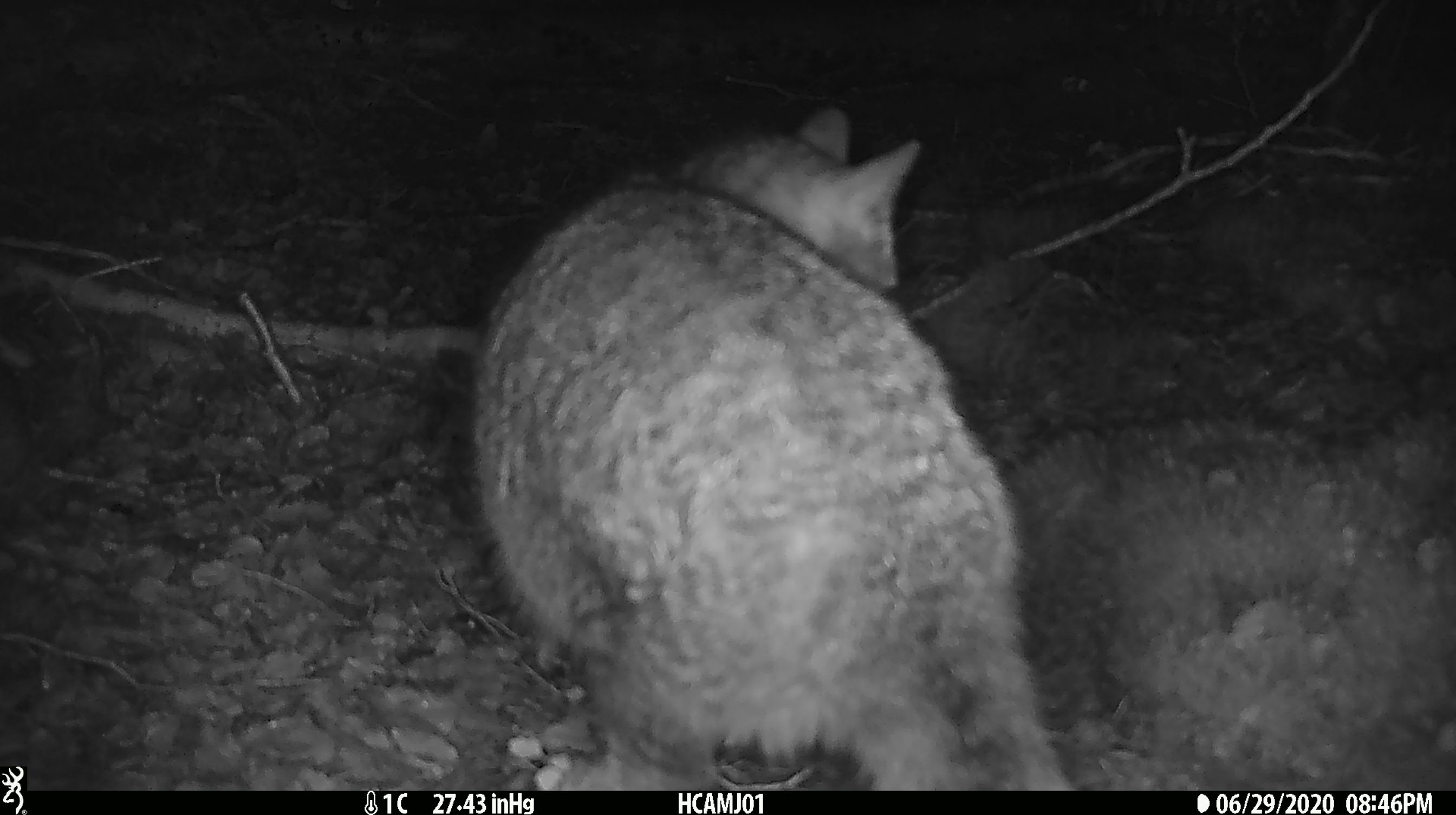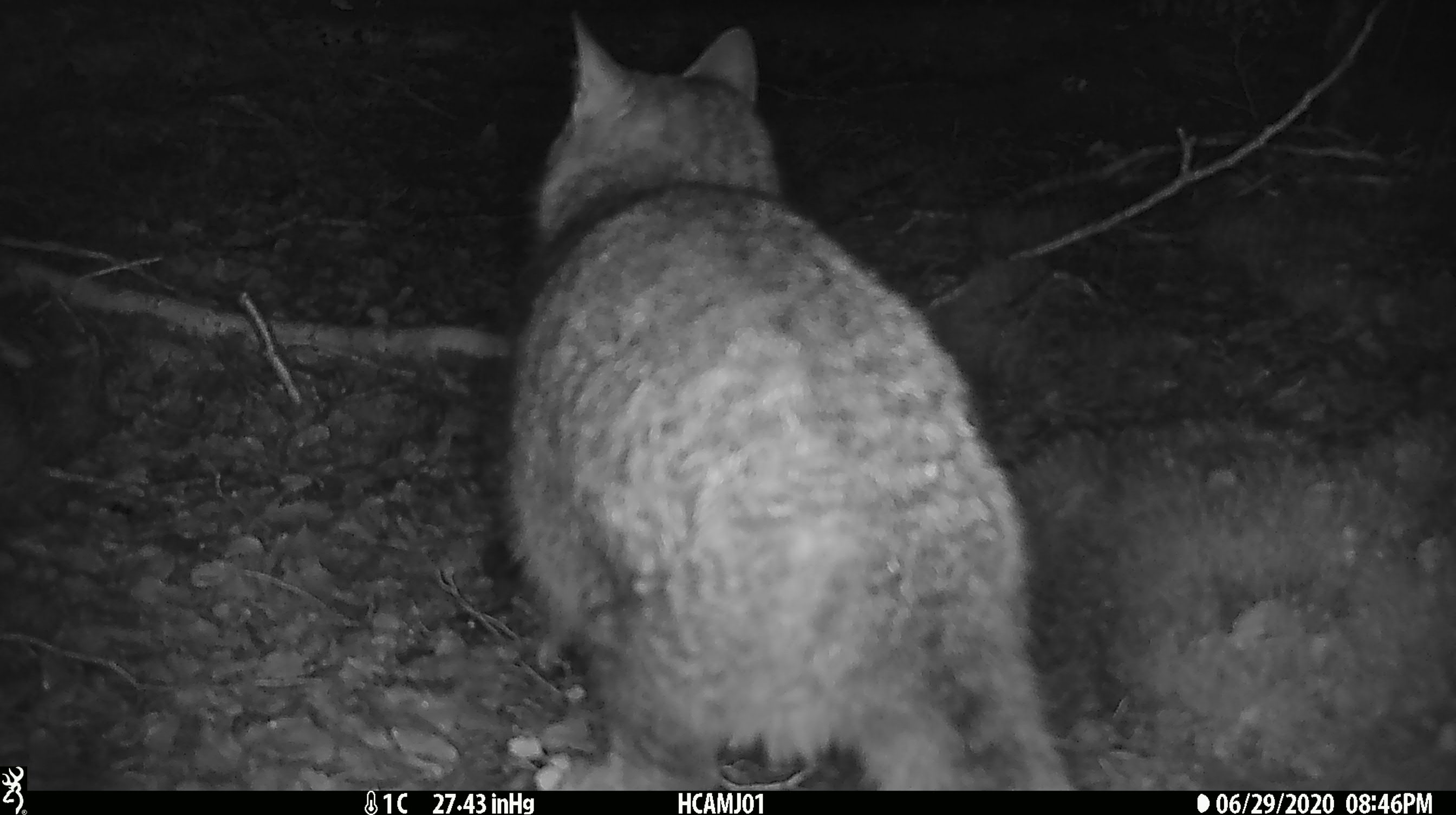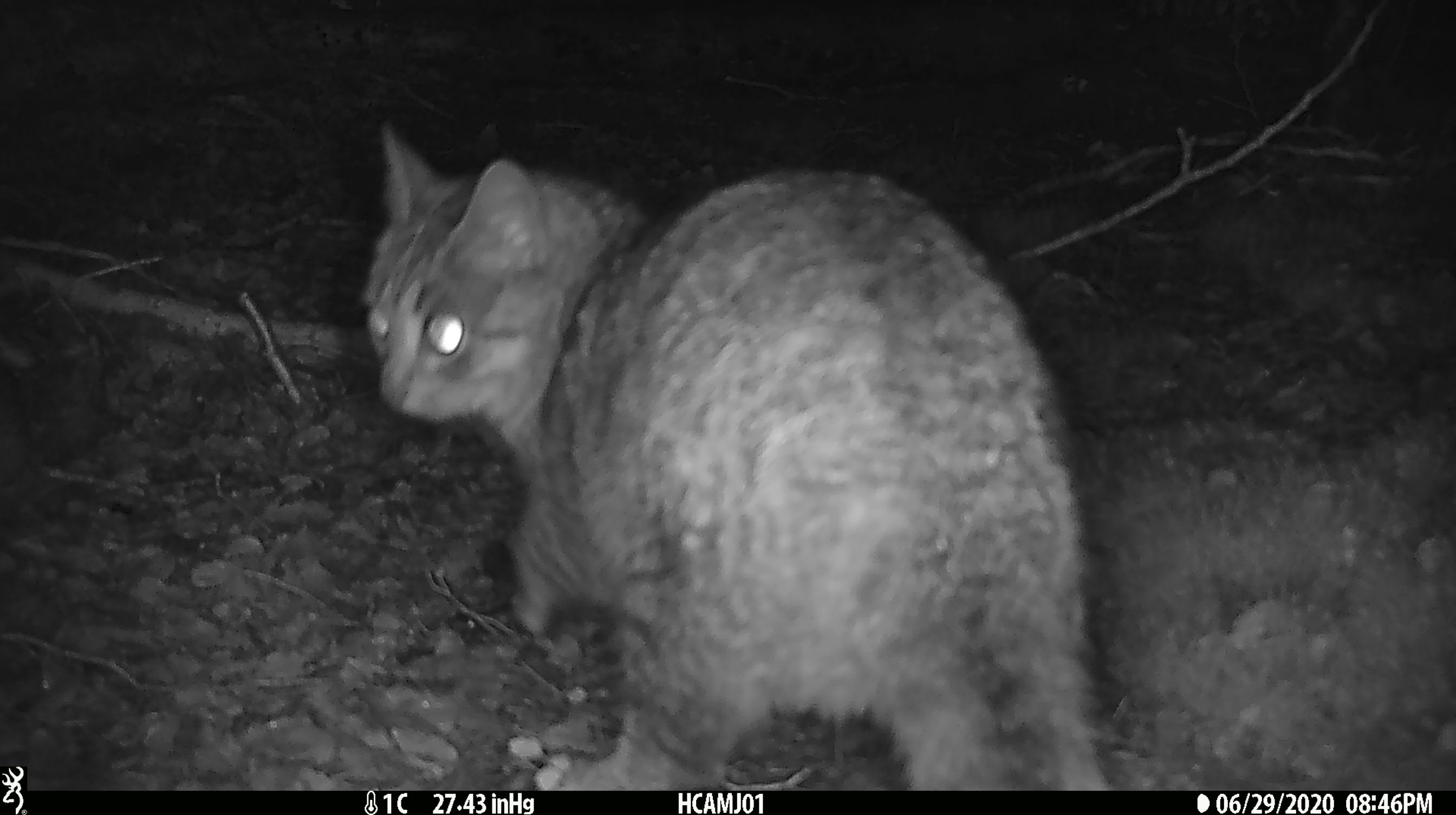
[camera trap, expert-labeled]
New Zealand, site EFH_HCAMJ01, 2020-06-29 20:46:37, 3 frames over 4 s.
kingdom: Animalia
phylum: Chordata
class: Mammalia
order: Carnivora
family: Felidae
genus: Felis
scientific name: Felis catus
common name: domestic cat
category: cat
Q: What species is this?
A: Cat (domestic cat) (Felis catus).